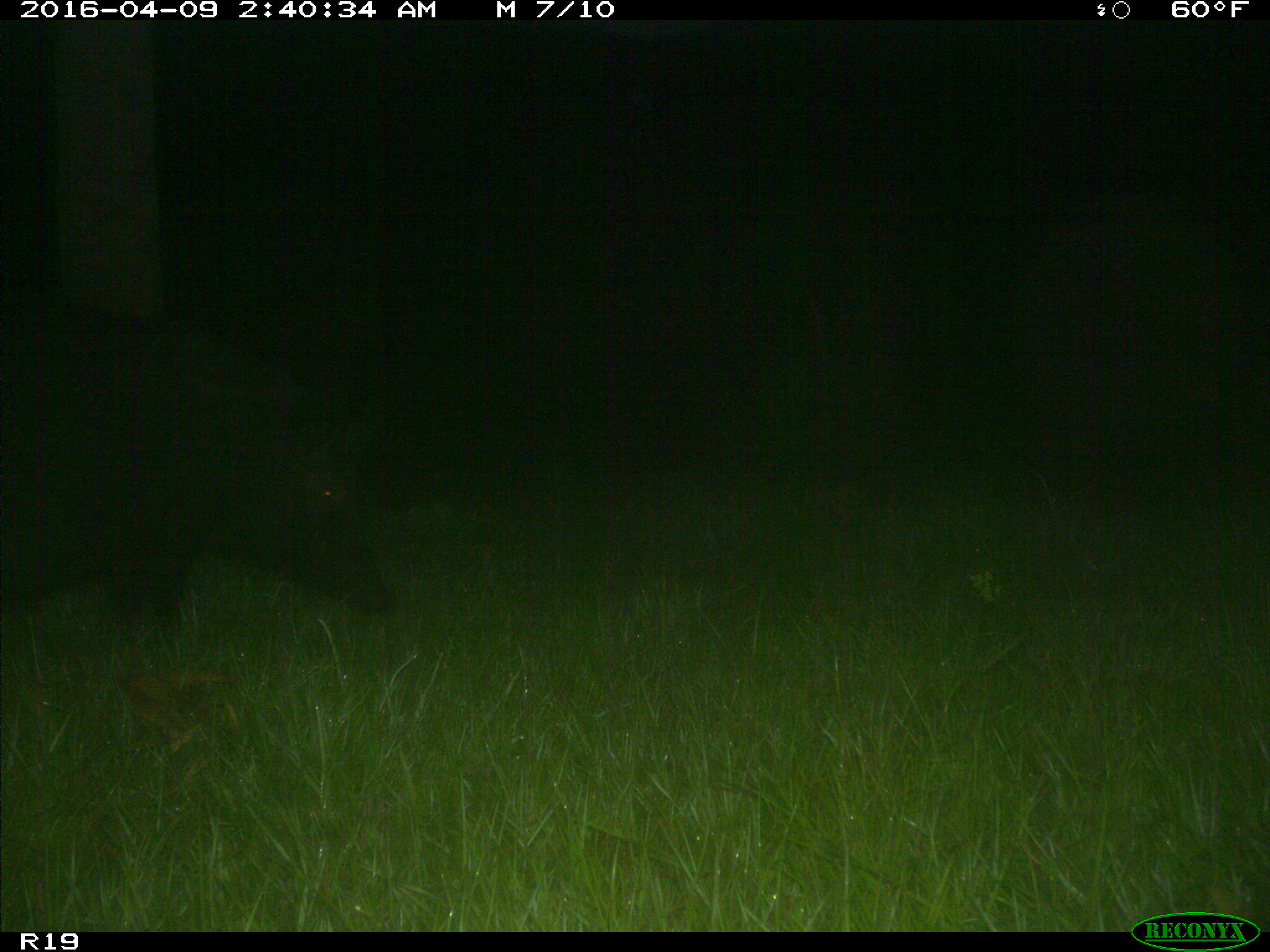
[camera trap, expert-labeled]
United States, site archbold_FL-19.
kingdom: Animalia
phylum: Chordata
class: Mammalia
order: Artiodactyla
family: Suidae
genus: Sus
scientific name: Sus scrofa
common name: wild boar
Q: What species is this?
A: Sus scrofa (wild boar).